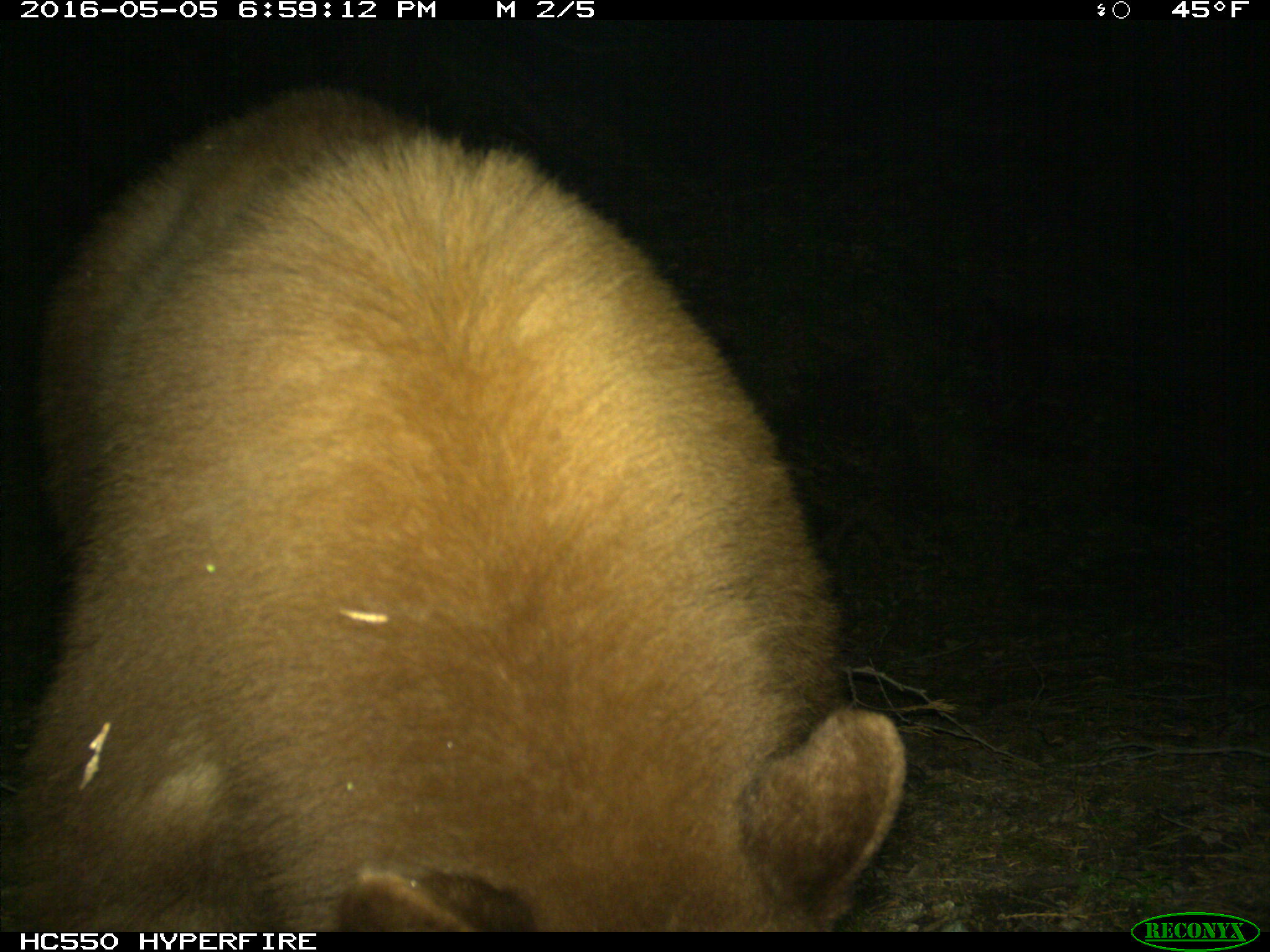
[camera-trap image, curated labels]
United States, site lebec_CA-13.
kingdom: Animalia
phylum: Chordata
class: Mammalia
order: Carnivora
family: Ursidae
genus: Ursus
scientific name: Ursus americanus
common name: american black bear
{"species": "Ursus americanus (american black bear)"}